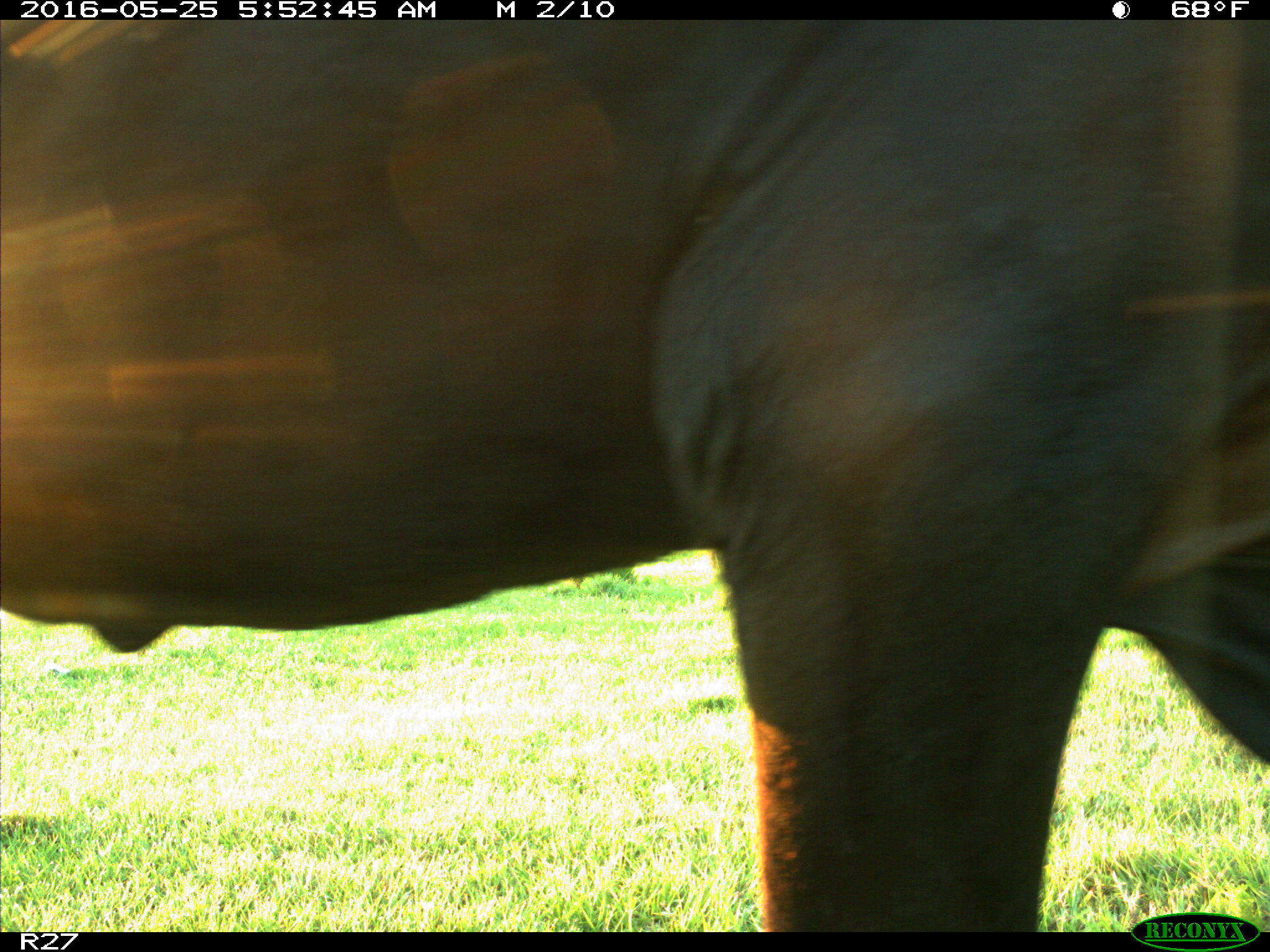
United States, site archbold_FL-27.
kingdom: Animalia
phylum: Chordata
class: Mammalia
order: Artiodactyla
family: Bovidae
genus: Bos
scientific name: Bos taurus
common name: domestic cow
Bos taurus (domestic cow).